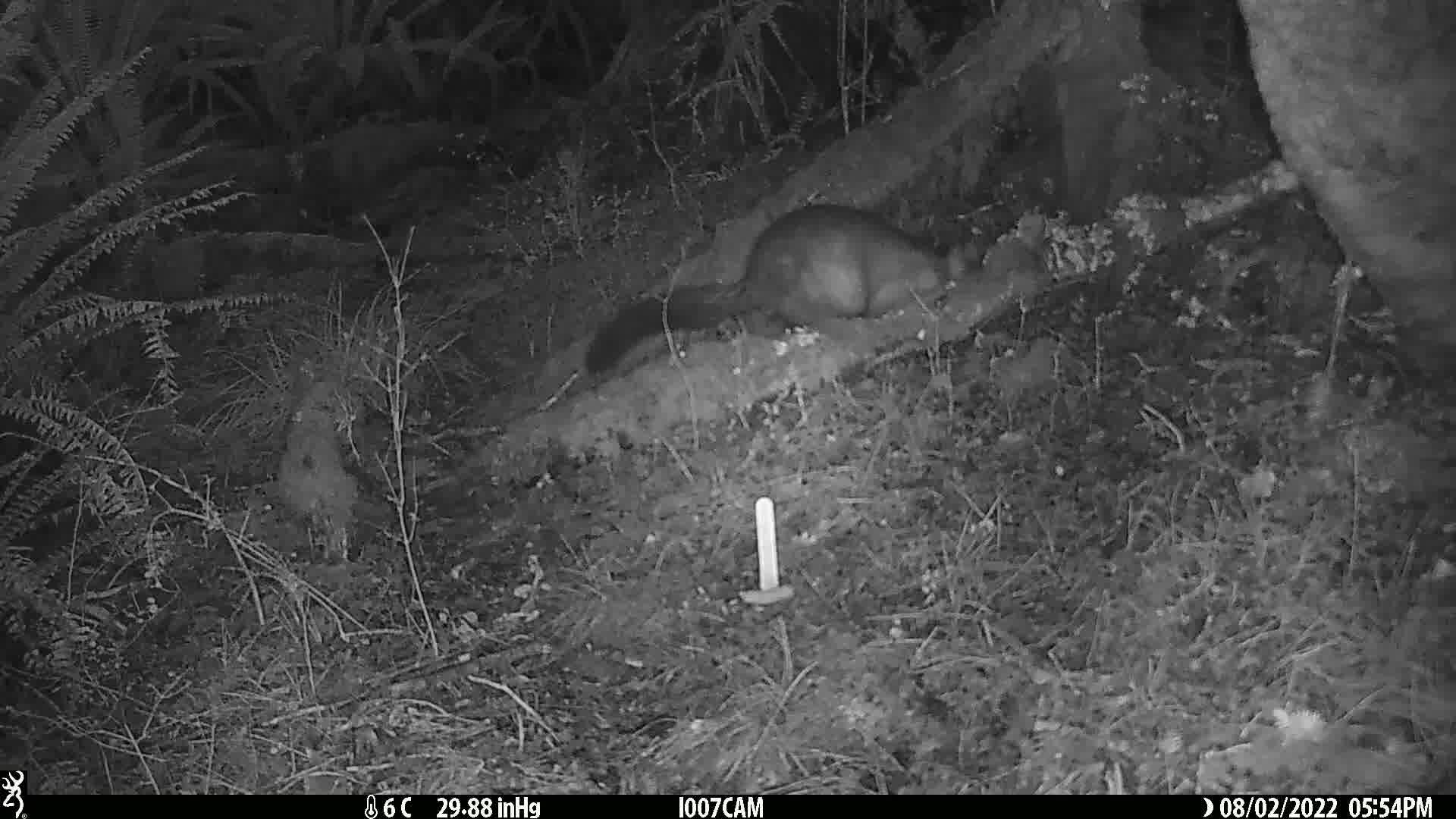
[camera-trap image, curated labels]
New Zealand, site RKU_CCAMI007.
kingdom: Animalia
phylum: Chordata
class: Mammalia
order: Diprotodontia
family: Phalangeridae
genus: Trichosurus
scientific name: Trichosurus vulpecula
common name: common brushtail possum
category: possum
Possum (common brushtail possum) (Trichosurus vulpecula).